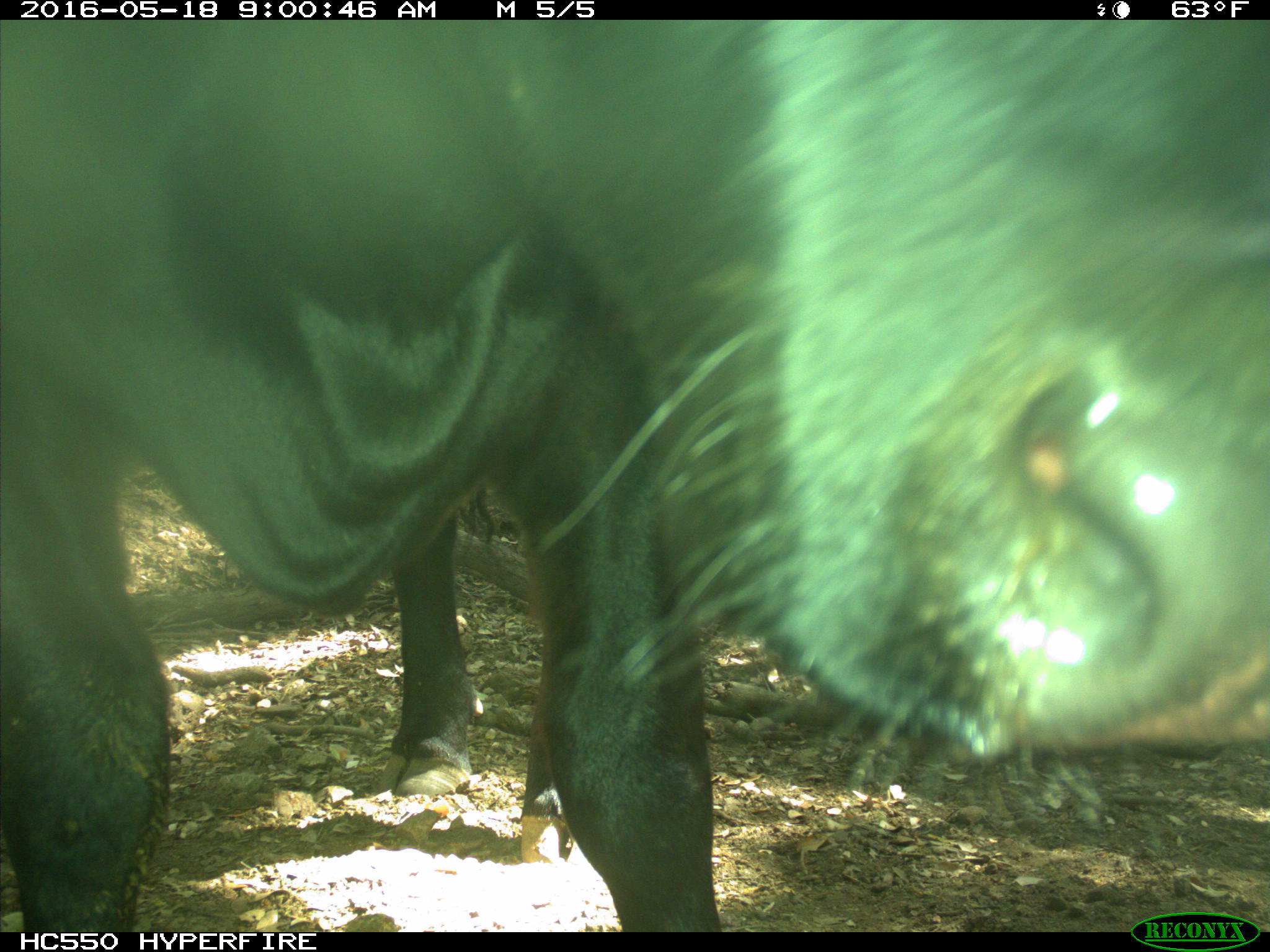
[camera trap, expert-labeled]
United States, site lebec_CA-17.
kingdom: Animalia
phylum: Chordata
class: Mammalia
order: Artiodactyla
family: Bovidae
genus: Bos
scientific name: Bos taurus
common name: domestic cow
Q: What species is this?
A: Bos taurus (domestic cow).